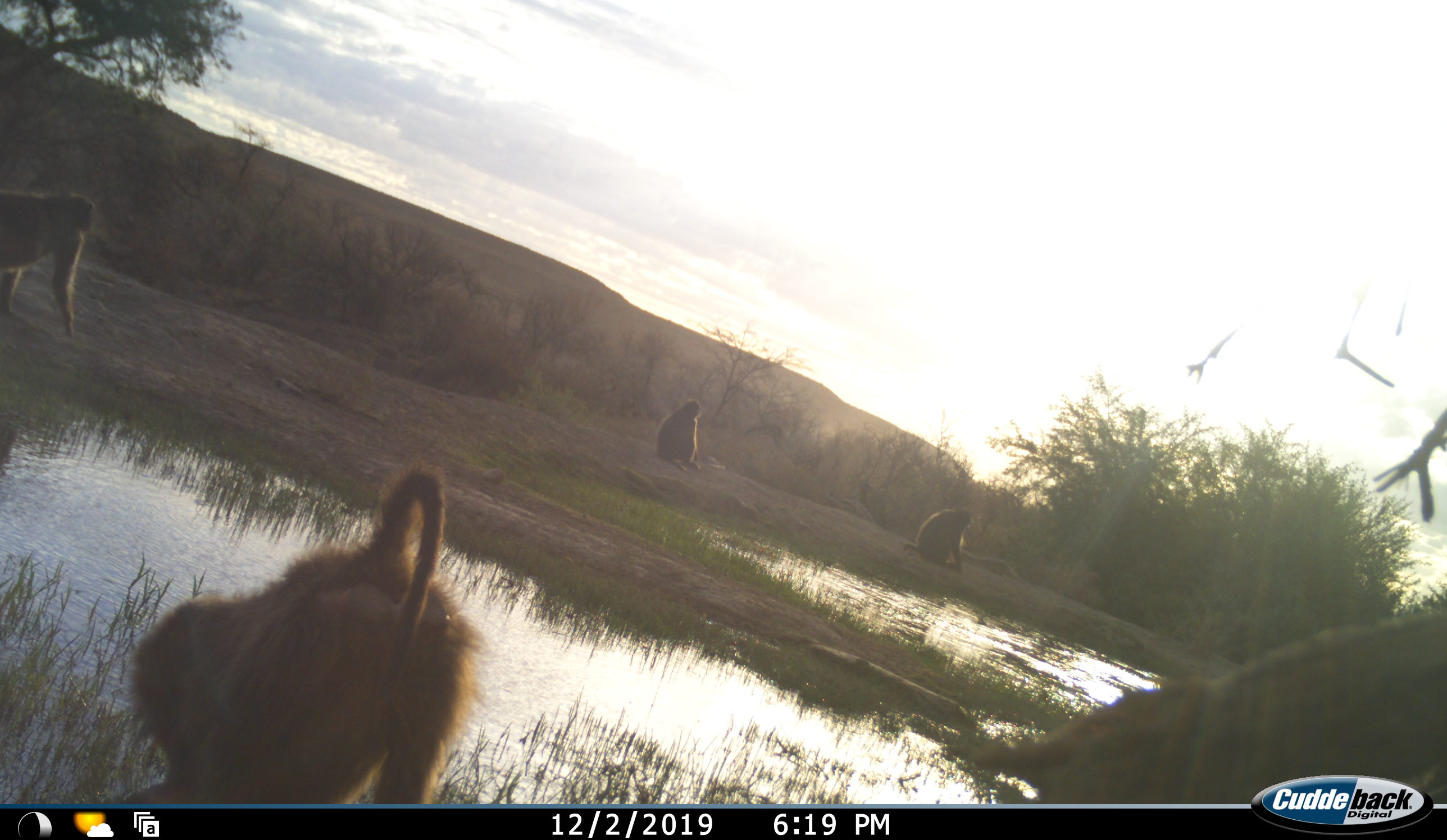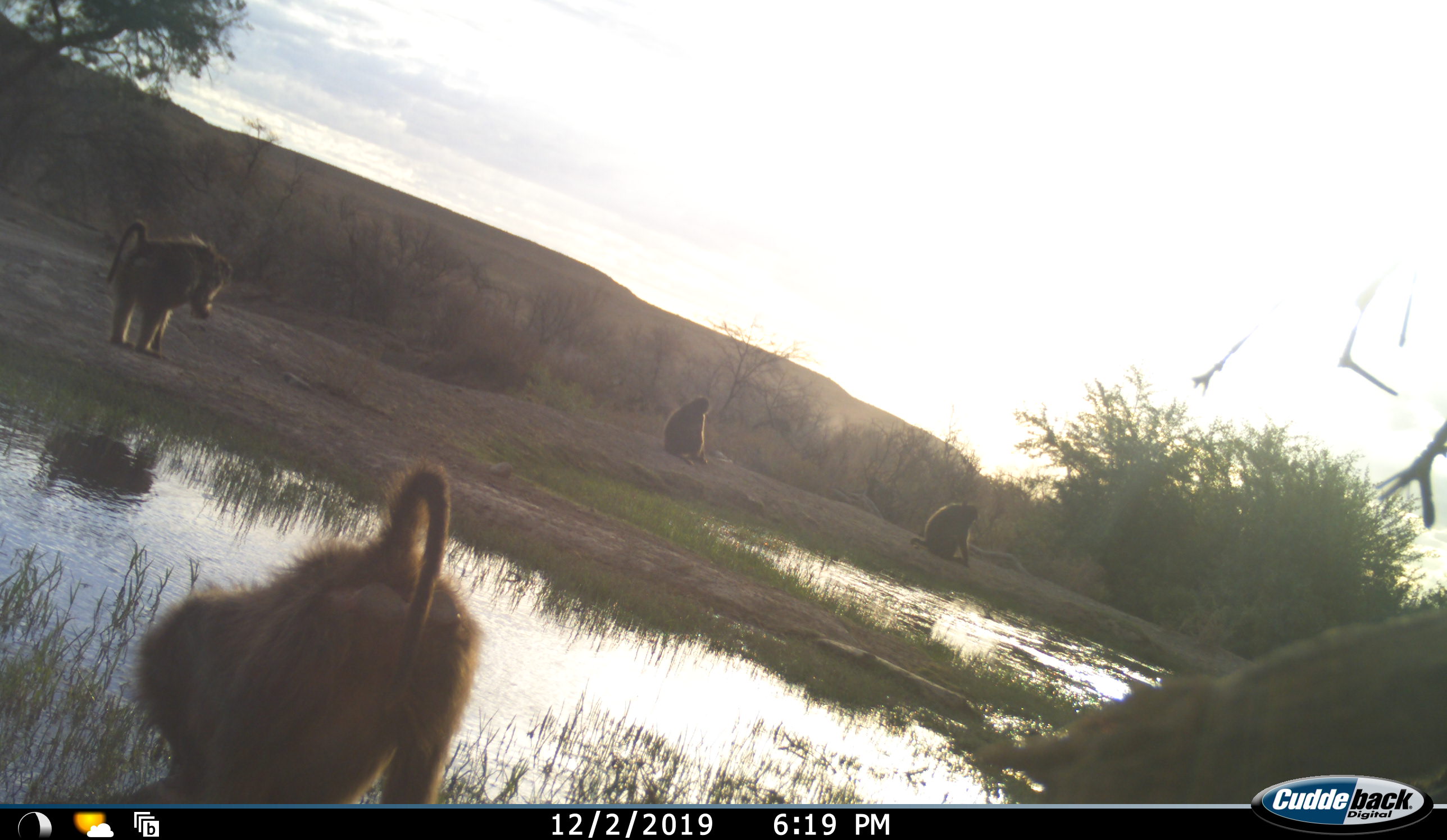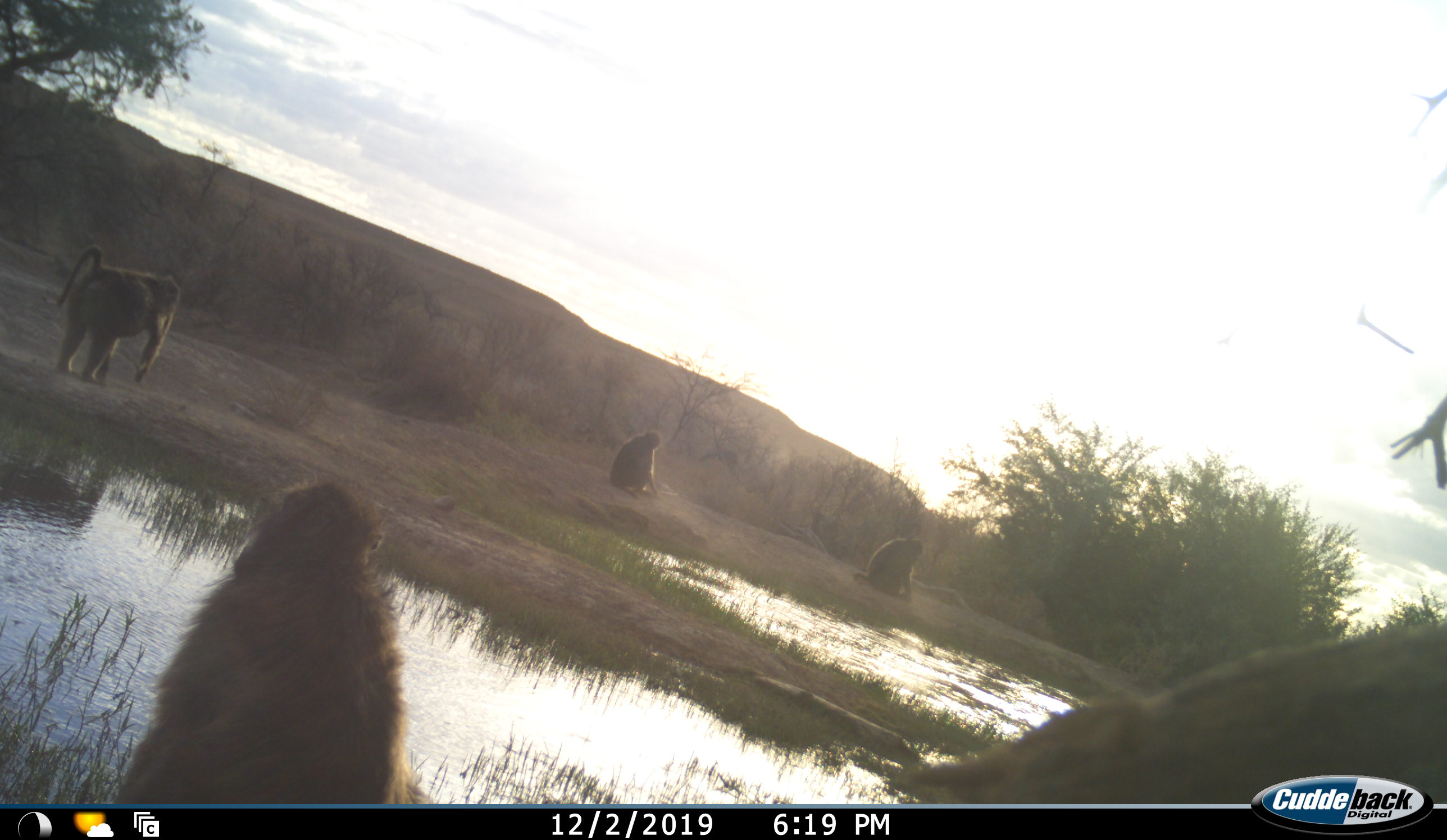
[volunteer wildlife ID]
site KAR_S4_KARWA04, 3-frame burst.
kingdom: Animalia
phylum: Chordata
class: Mammalia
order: Primates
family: Cercopithecidae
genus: Papio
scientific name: Papio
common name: baboon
Baboon (Papio), count 4. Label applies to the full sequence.